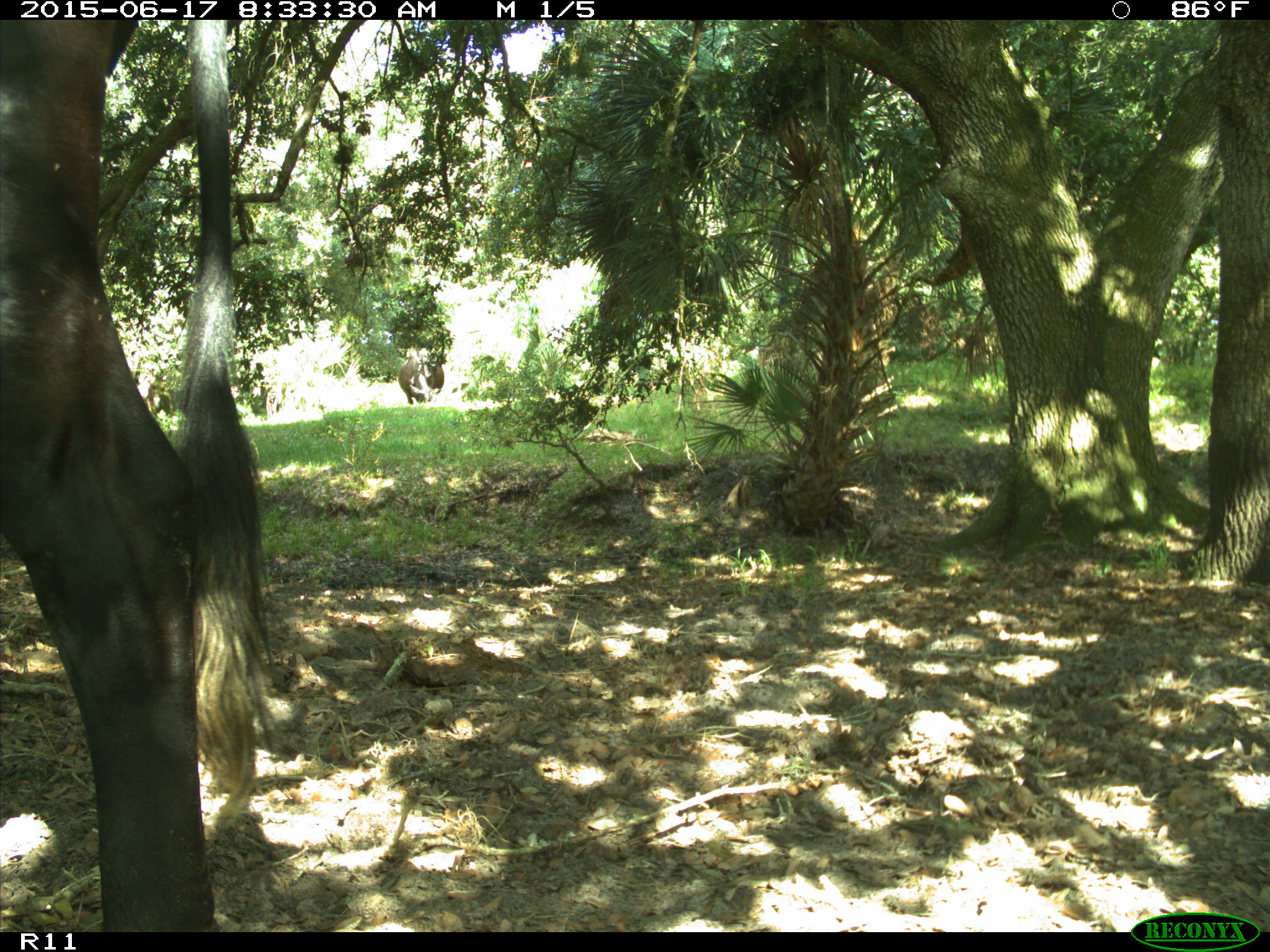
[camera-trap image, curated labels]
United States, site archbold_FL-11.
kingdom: Animalia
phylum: Chordata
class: Mammalia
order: Artiodactyla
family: Bovidae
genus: Bos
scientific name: Bos taurus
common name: domestic cow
Bos taurus (domestic cow).